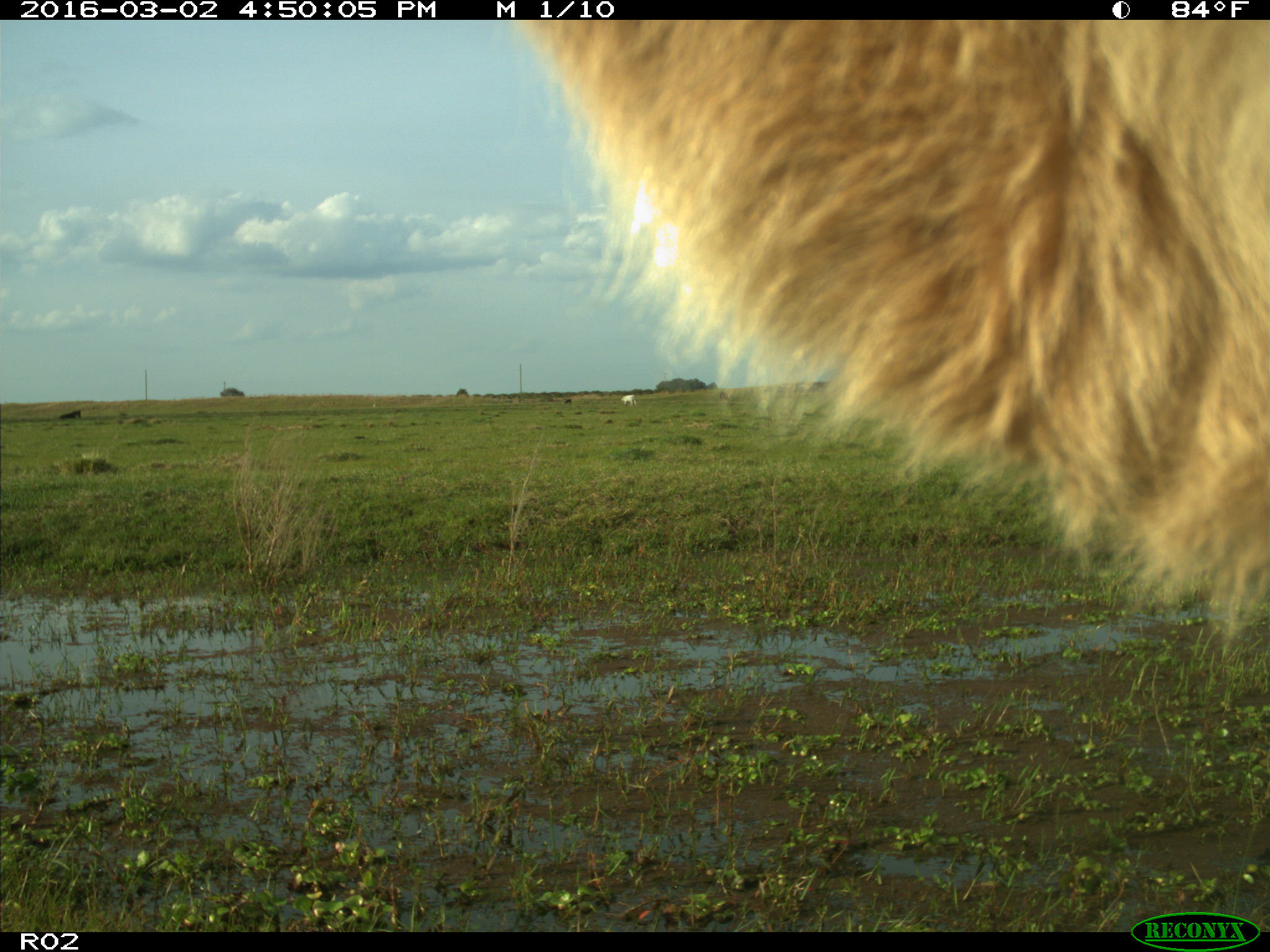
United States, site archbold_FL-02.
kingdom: Animalia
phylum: Chordata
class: Mammalia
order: Artiodactyla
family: Bovidae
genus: Bos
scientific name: Bos taurus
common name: domestic cow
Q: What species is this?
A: Bos taurus (domestic cow).